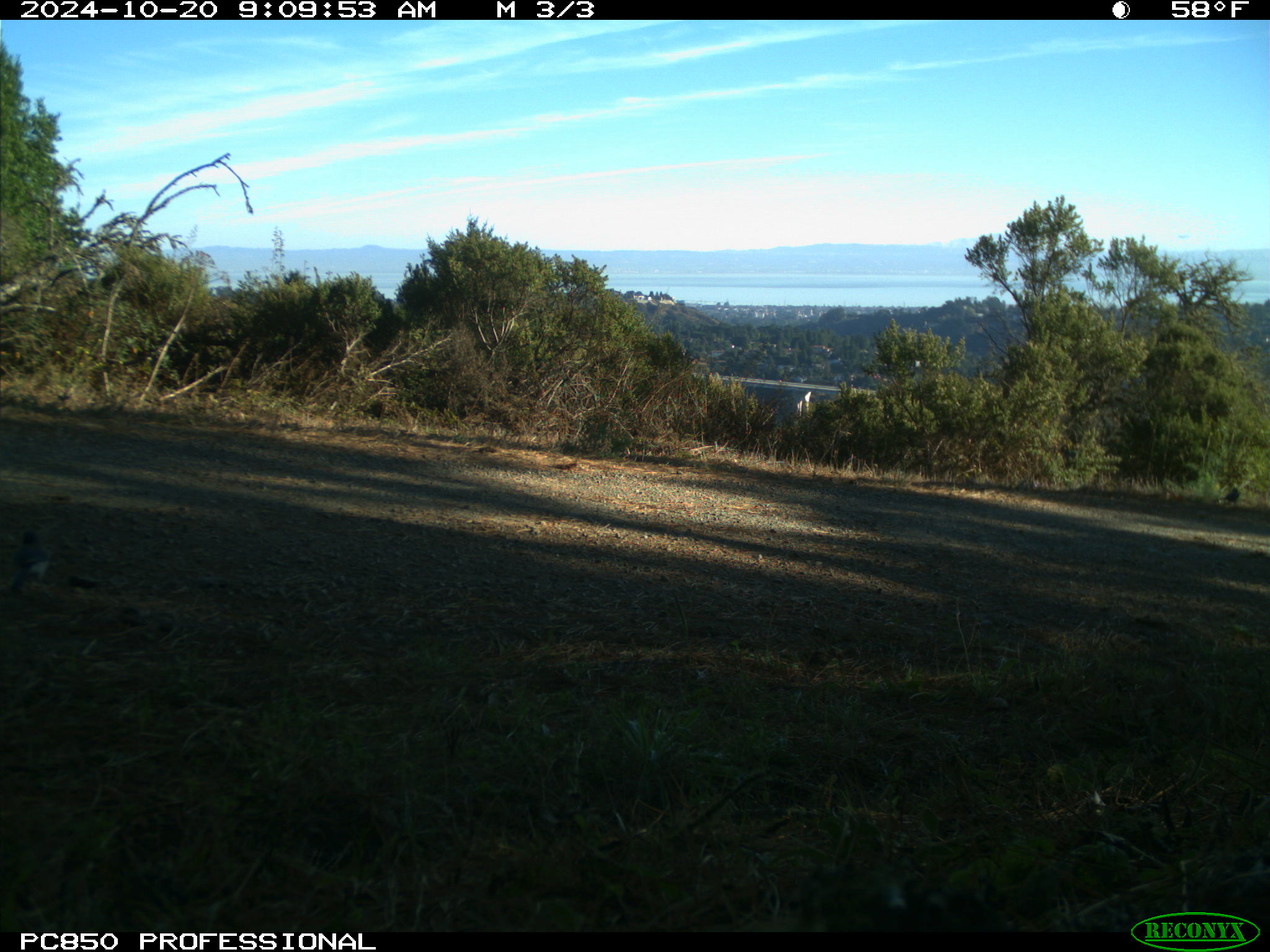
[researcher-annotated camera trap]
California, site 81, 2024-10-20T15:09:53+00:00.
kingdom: Animalia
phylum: Chordata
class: Aves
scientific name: Aves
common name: bird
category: unknown bird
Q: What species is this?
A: Unknown bird (bird) (Aves).